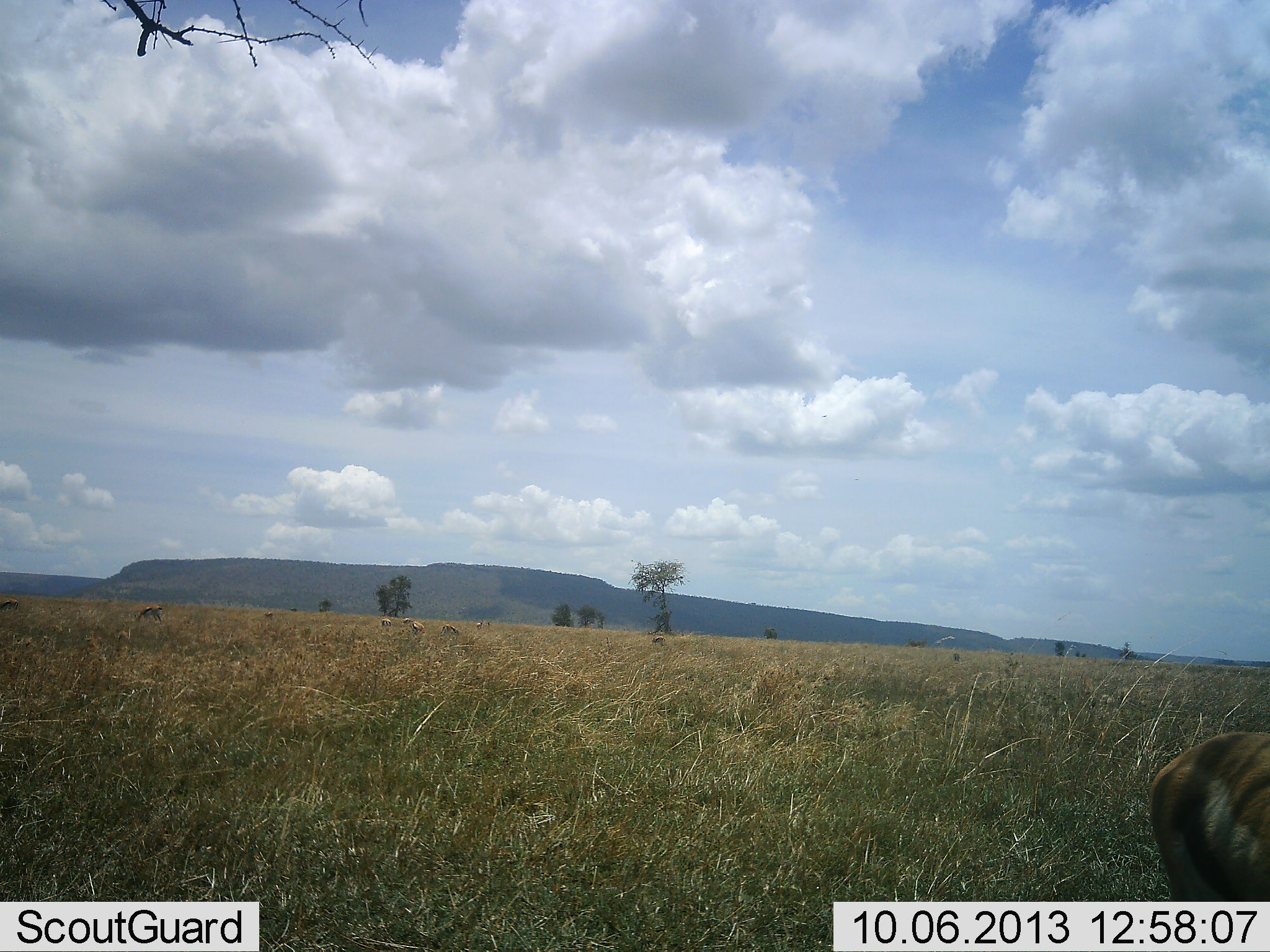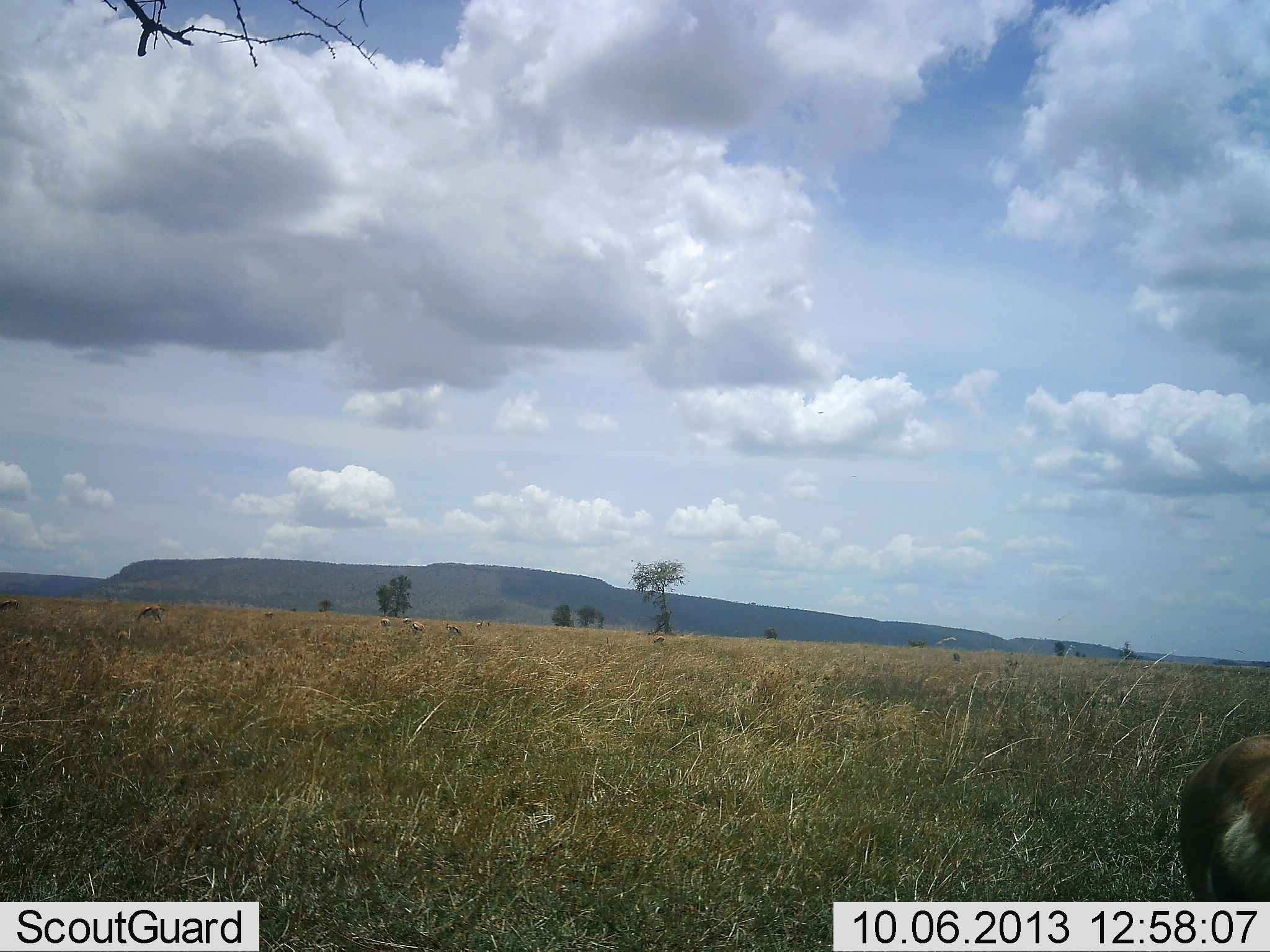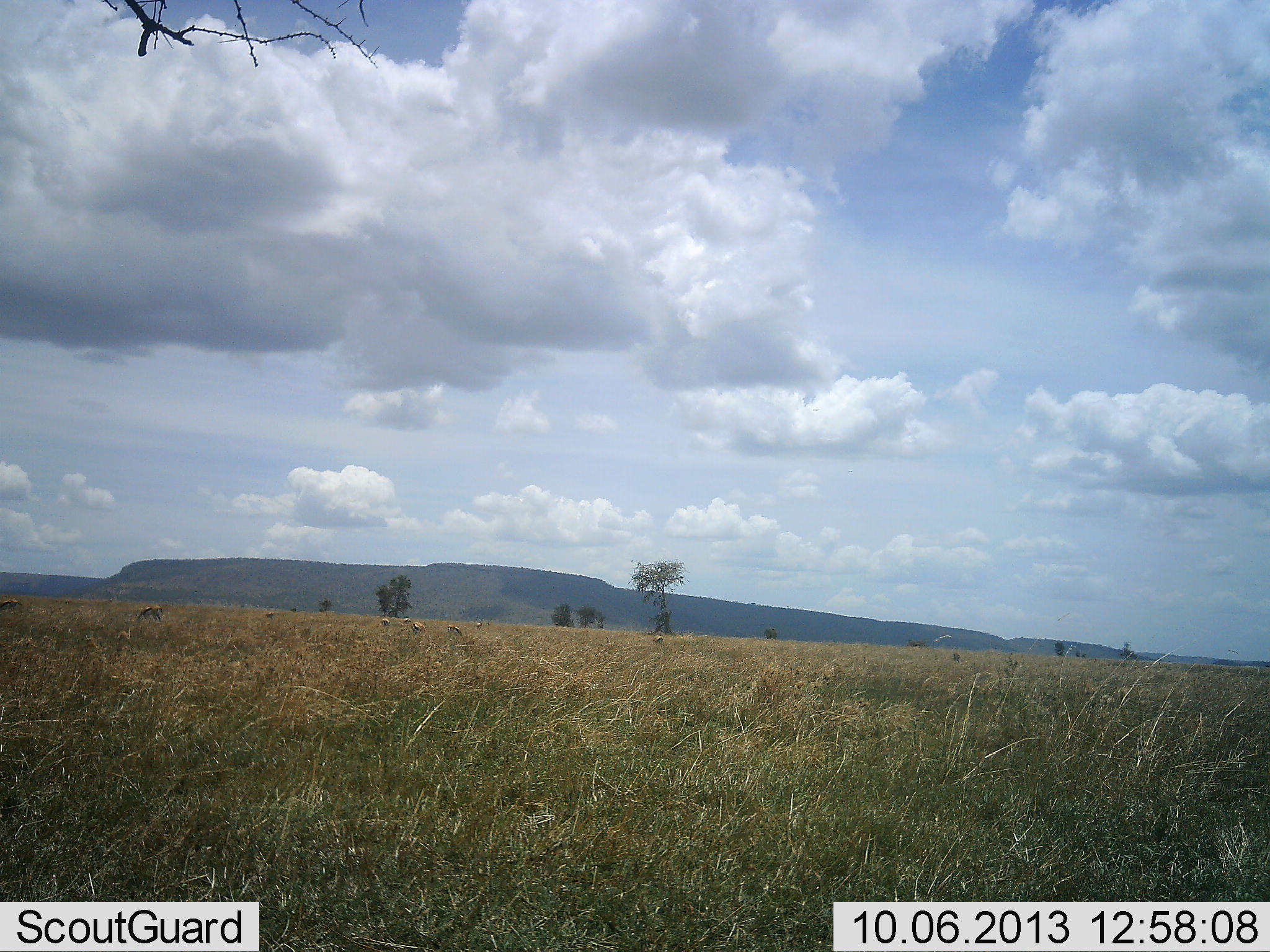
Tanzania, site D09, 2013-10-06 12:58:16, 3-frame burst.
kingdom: Animalia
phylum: Chordata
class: Mammalia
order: Artiodactyla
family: Bovidae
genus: Eudorcas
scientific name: Eudorcas thomsonii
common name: thomson's gazelle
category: gazellethomsons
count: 6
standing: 58%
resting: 5%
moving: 42%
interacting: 0%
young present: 0%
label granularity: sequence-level